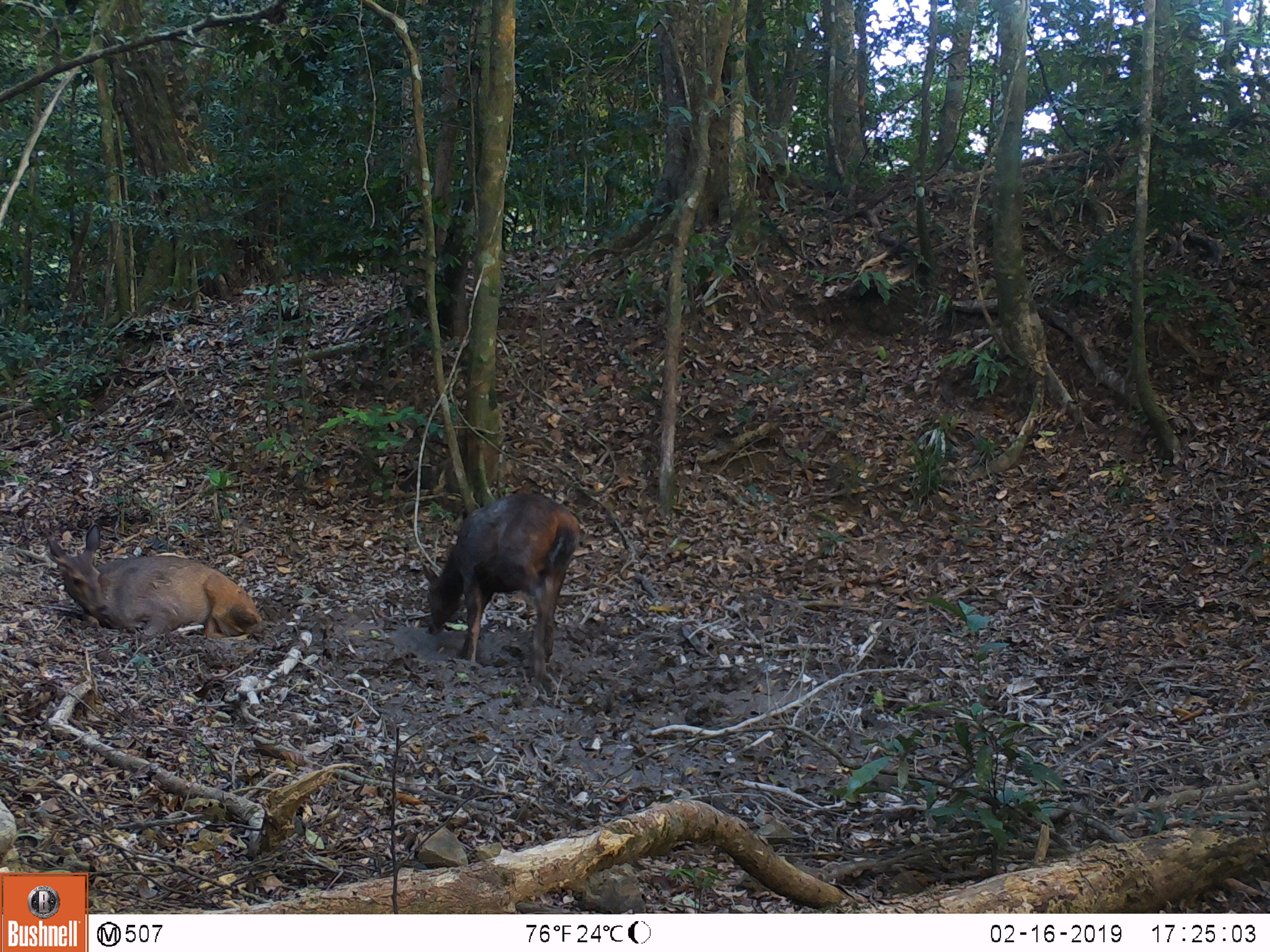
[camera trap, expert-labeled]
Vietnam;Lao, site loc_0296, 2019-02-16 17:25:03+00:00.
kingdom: Animalia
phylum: Chordata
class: Mammalia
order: Artiodactyla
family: Cervidae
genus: Rusa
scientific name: Rusa unicolor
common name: sambar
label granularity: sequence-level